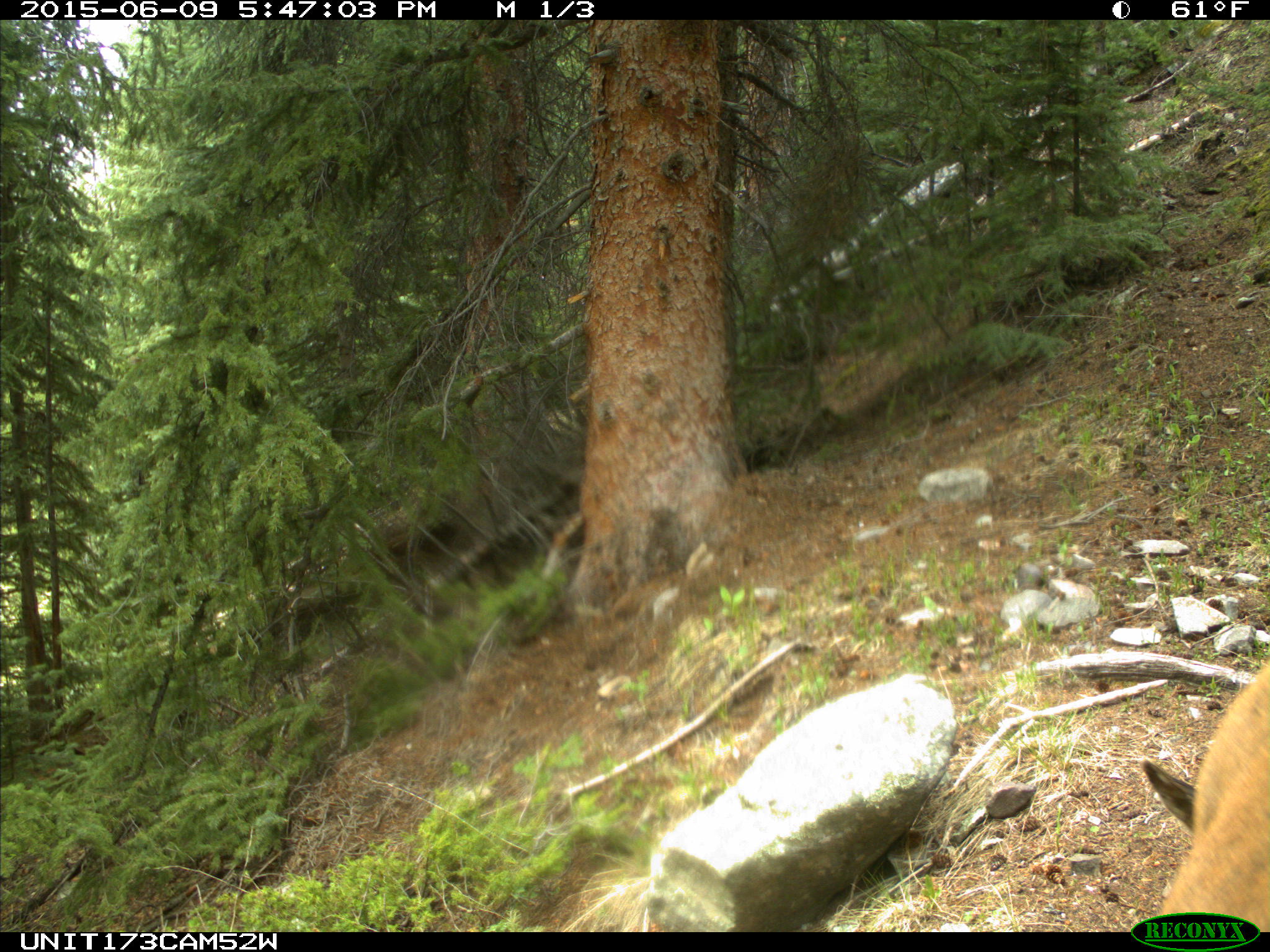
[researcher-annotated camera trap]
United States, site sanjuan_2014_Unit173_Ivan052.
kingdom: Animalia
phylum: Chordata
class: Mammalia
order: Artiodactyla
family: Cervidae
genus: Cervus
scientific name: Cervus elaphus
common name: red deer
Cervus elaphus (red deer).